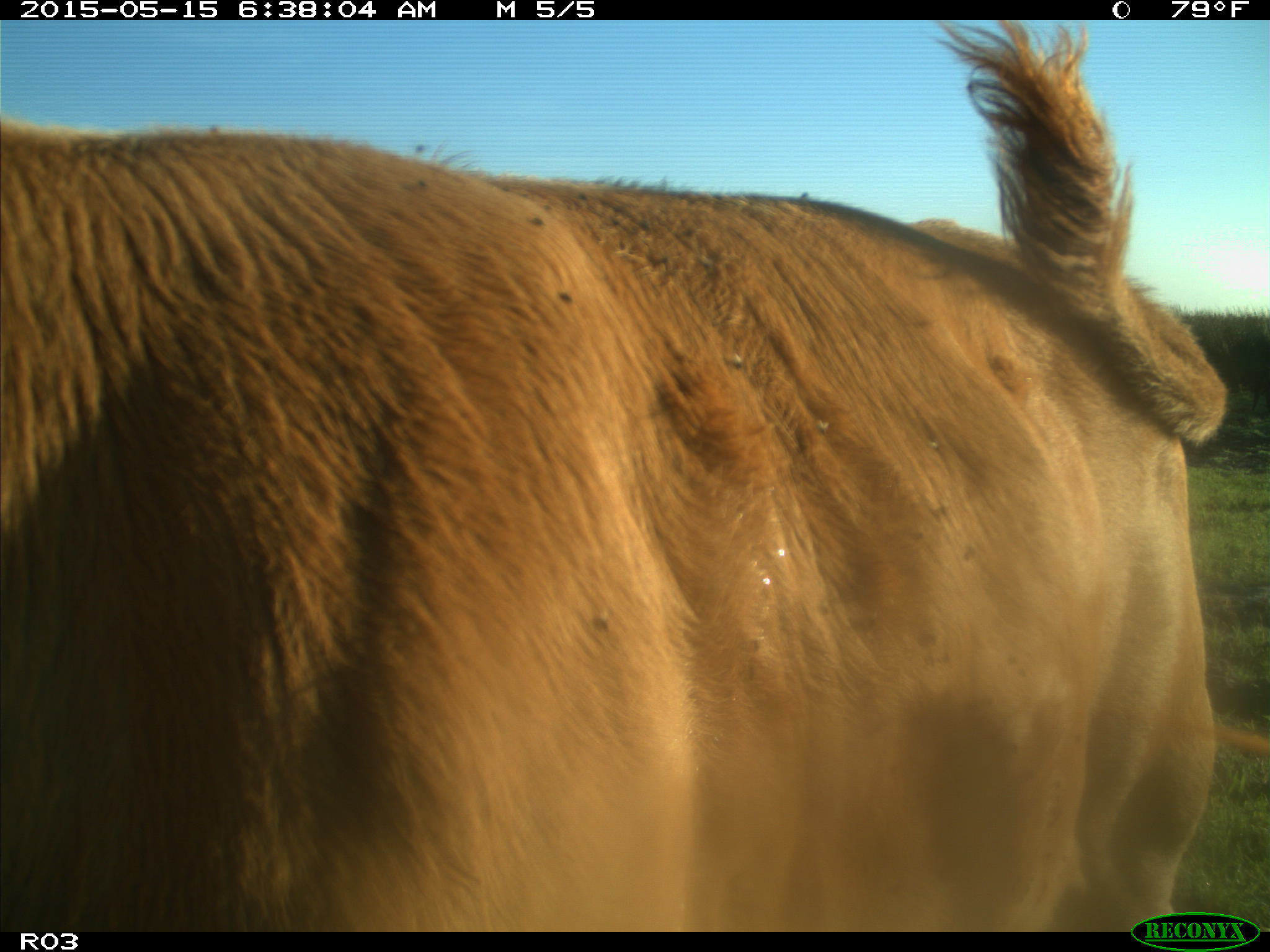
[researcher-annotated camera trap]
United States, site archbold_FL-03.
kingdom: Animalia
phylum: Chordata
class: Mammalia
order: Artiodactyla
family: Bovidae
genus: Bos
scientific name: Bos taurus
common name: domestic cow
Bos taurus (domestic cow).